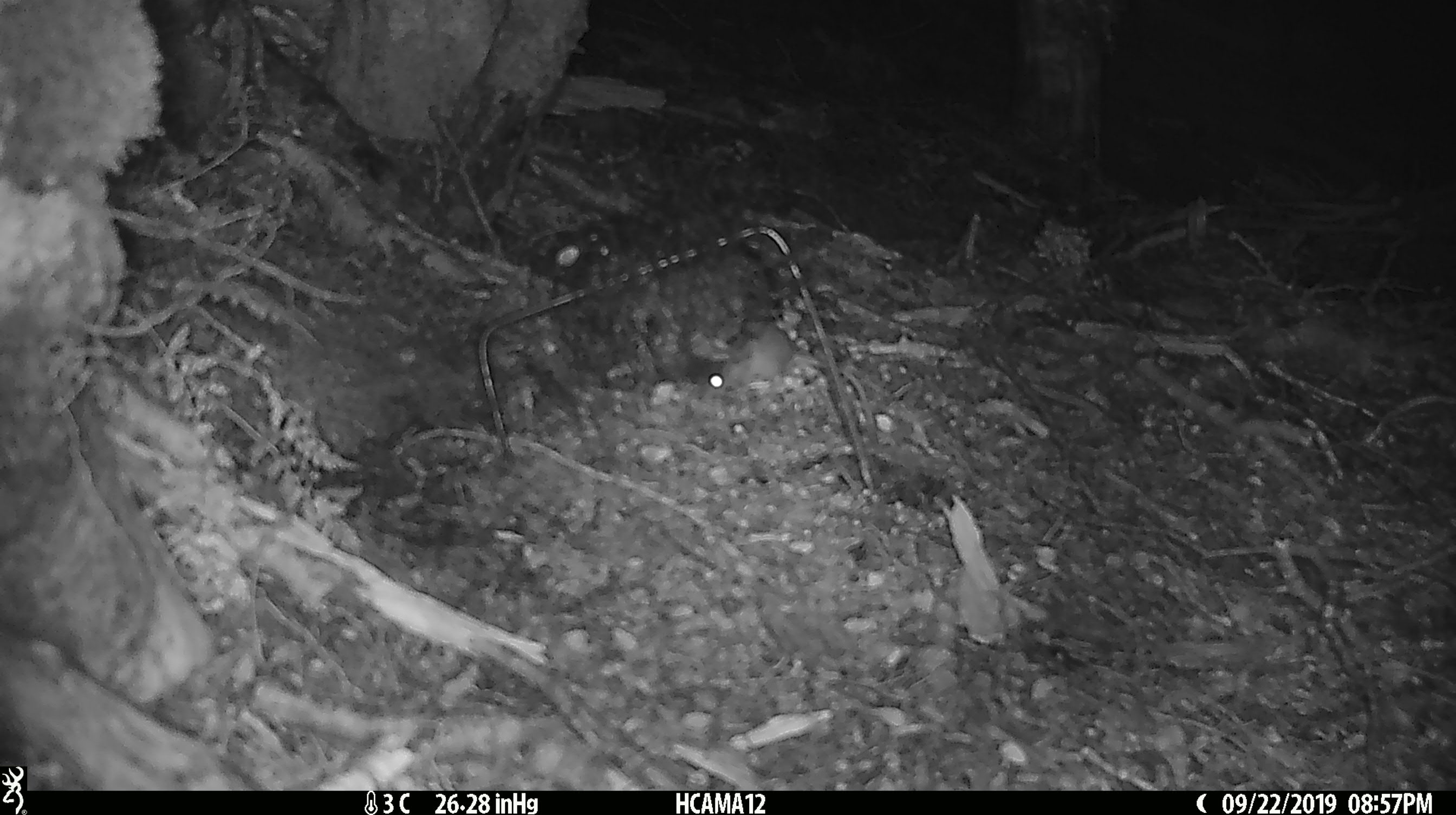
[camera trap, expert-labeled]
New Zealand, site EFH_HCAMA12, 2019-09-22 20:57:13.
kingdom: Animalia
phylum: Chordata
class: Mammalia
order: Rodentia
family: Muridae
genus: Mus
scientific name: Mus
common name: mouse